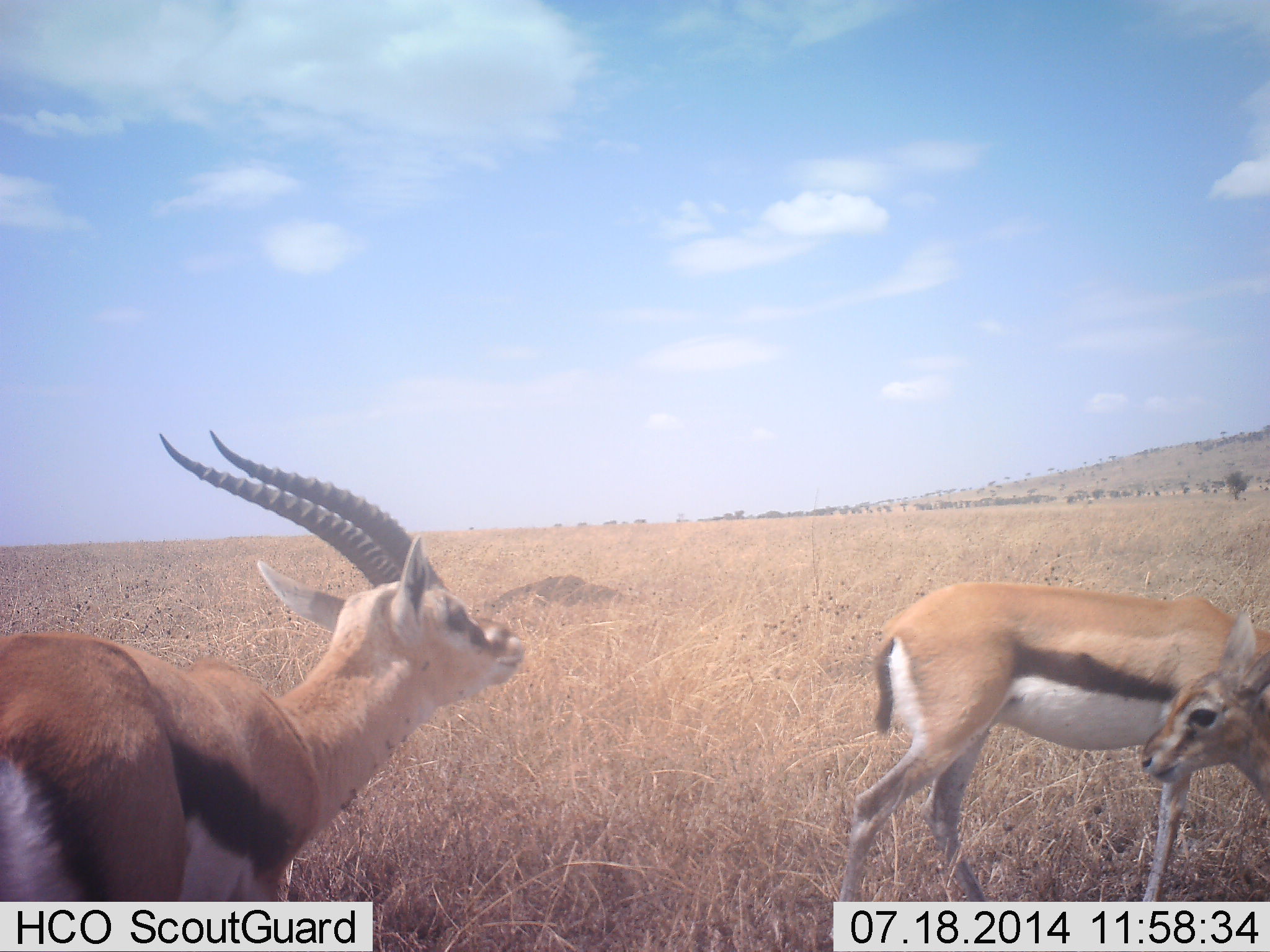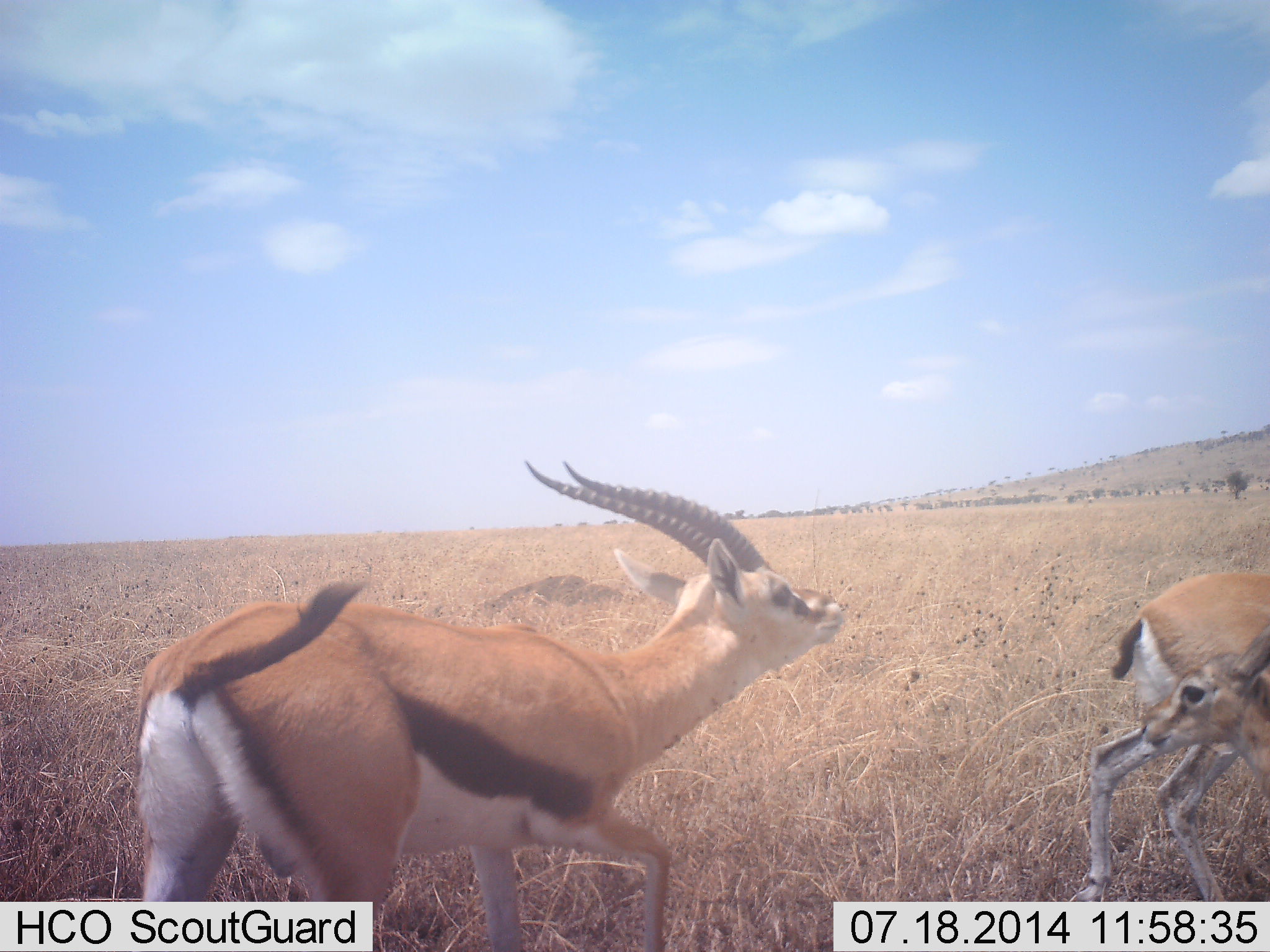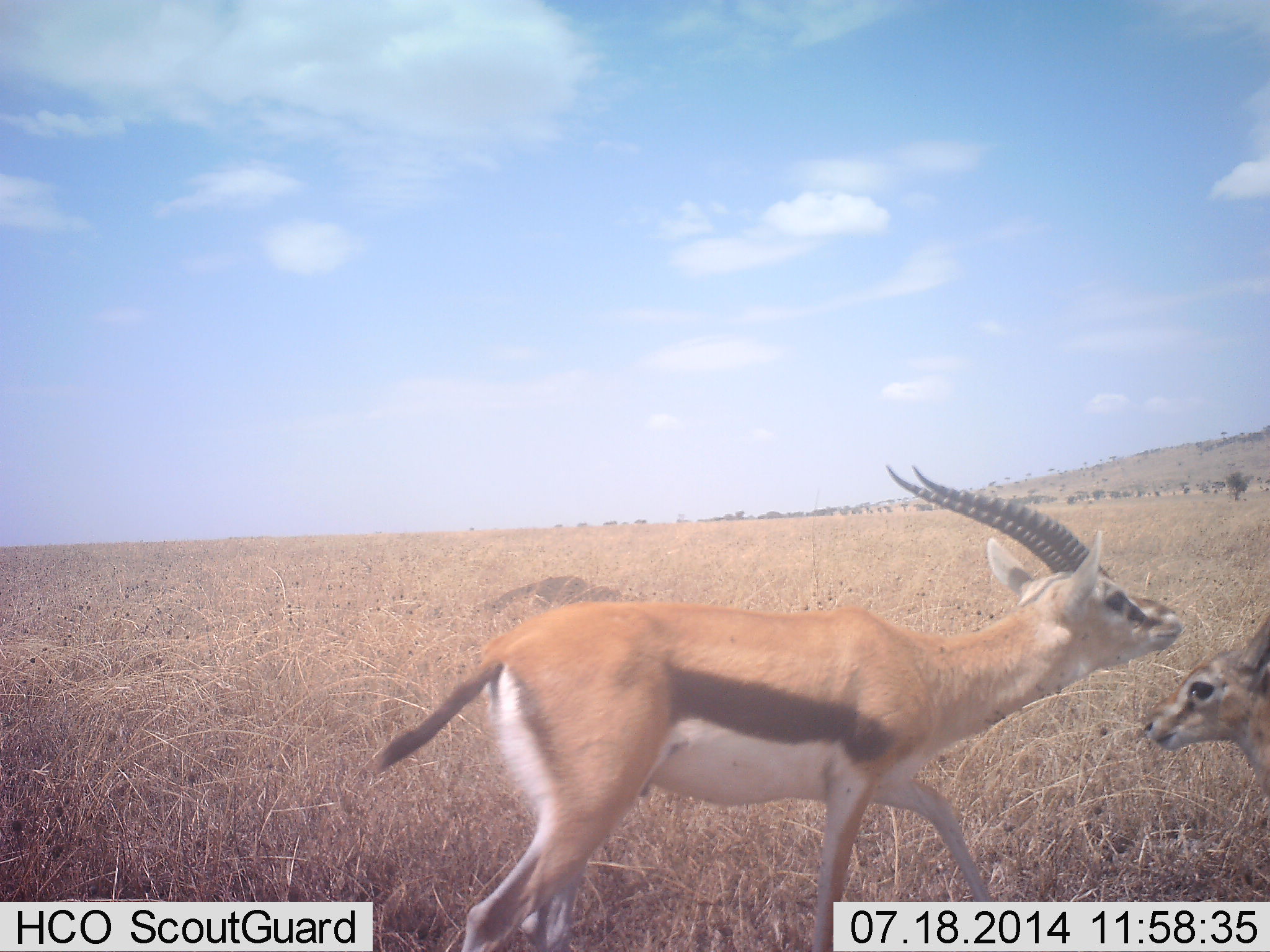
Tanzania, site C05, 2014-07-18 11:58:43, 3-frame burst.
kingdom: Animalia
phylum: Chordata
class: Mammalia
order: Artiodactyla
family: Bovidae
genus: Eudorcas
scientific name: Eudorcas thomsonii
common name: thomson's gazelle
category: gazellethomsons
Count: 3.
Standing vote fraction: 40%.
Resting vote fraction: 0%.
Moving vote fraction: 90%.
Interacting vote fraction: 30%.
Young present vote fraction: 60%.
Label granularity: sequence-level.